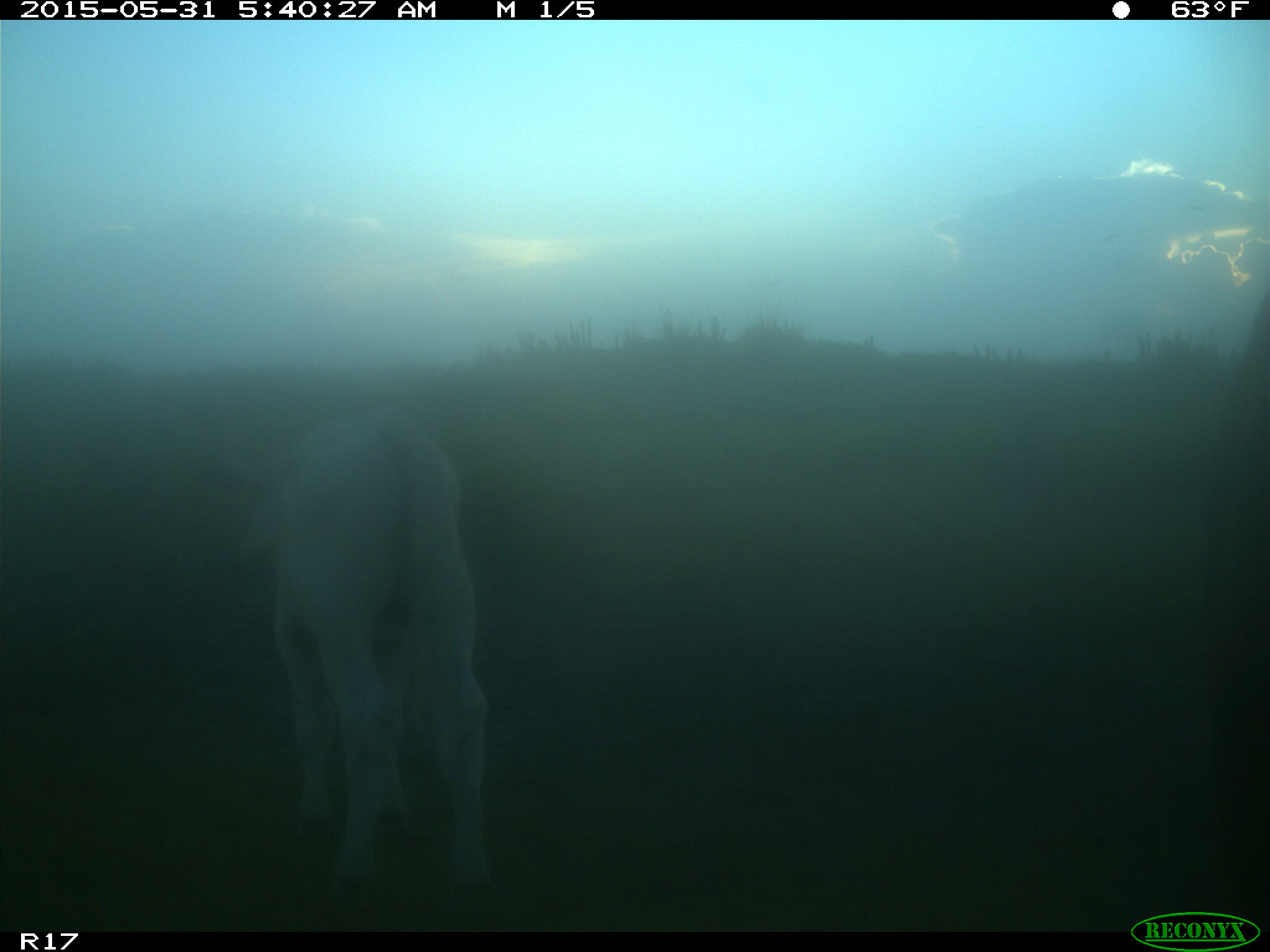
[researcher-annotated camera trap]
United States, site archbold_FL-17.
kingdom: Animalia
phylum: Chordata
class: Mammalia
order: Artiodactyla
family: Bovidae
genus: Bos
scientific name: Bos taurus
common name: domestic cow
Bos taurus (domestic cow).